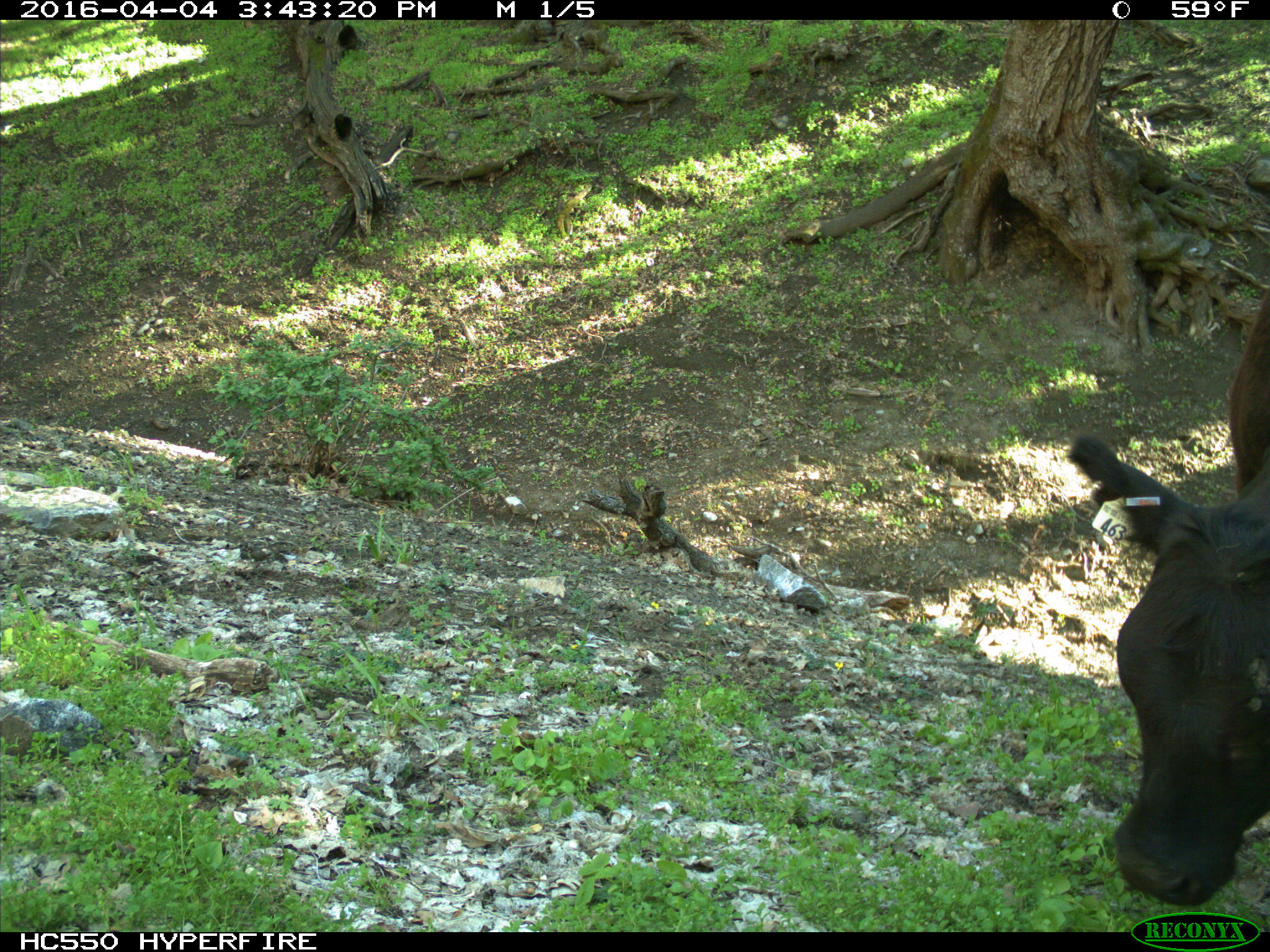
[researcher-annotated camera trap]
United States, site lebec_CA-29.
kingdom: Animalia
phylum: Chordata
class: Mammalia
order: Artiodactyla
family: Bovidae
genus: Bos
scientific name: Bos taurus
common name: domestic cow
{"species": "Bos taurus (domestic cow)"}